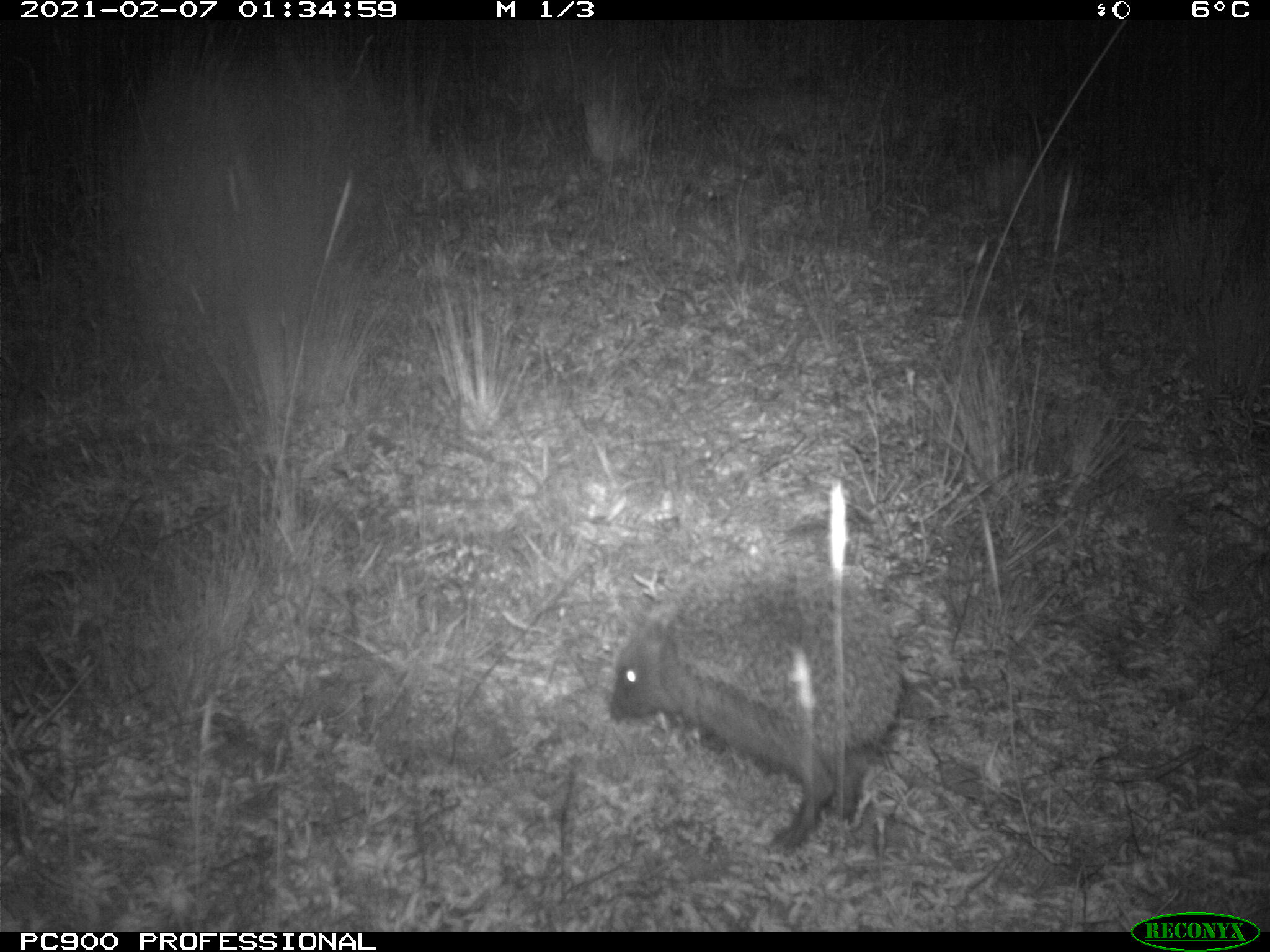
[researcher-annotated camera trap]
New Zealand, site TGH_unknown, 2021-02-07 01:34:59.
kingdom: Animalia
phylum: Chordata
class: Mammalia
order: Eulipotyphla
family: Erinaceidae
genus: Erinaceus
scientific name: Erinaceus europaeus europaeus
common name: european hedgehog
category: hedgehog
Hedgehog (european hedgehog) (Erinaceus europaeus europaeus).